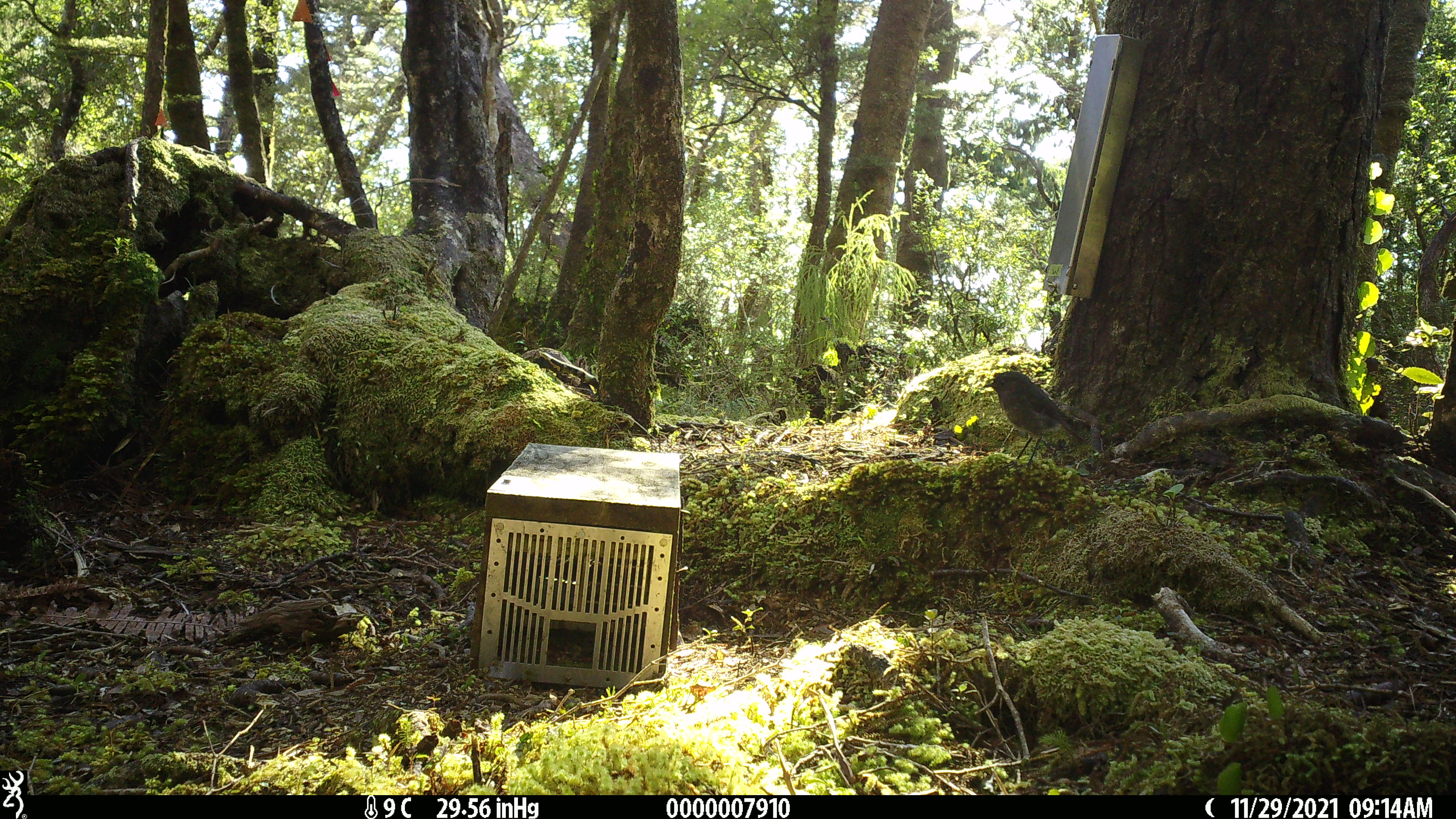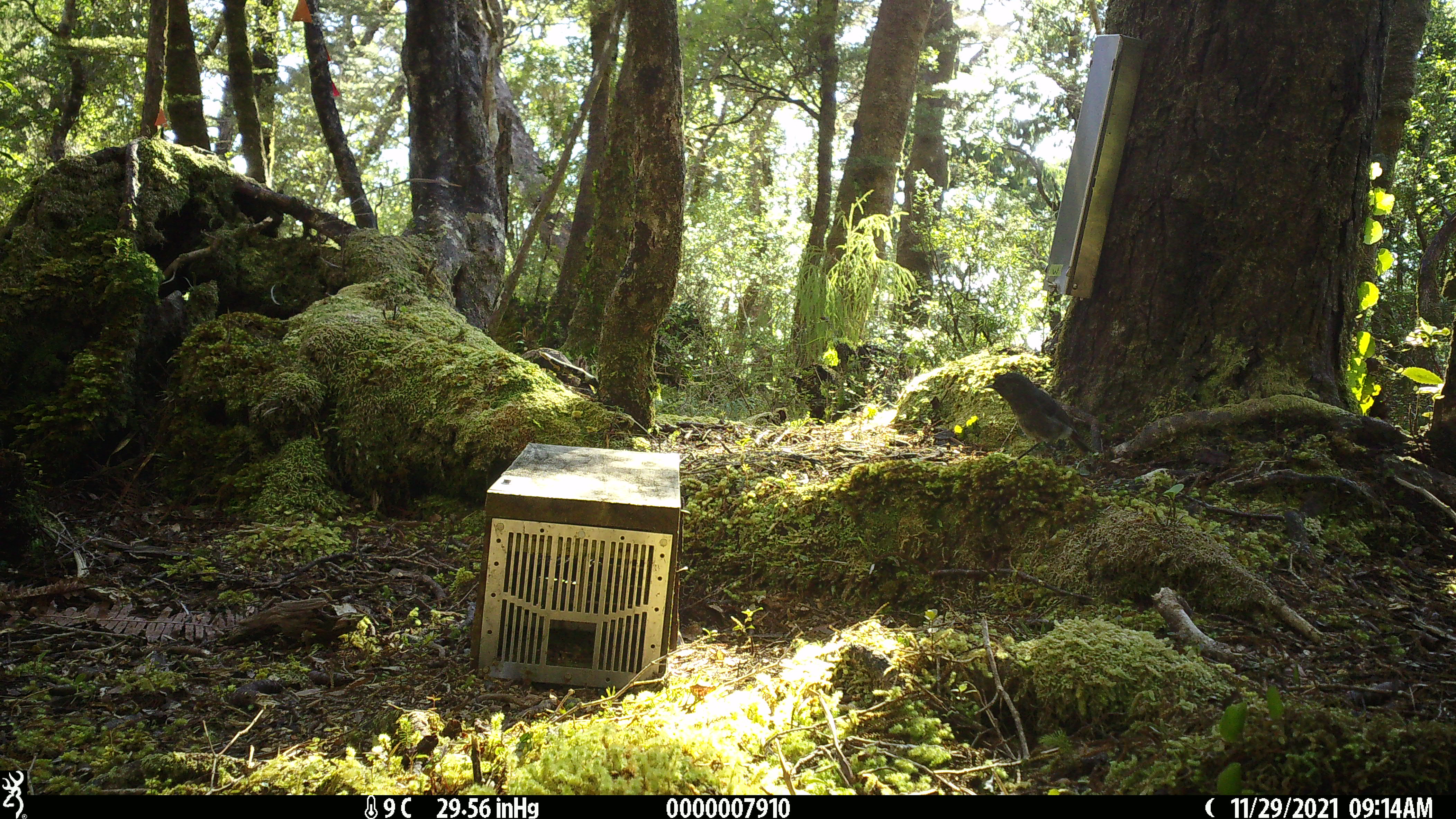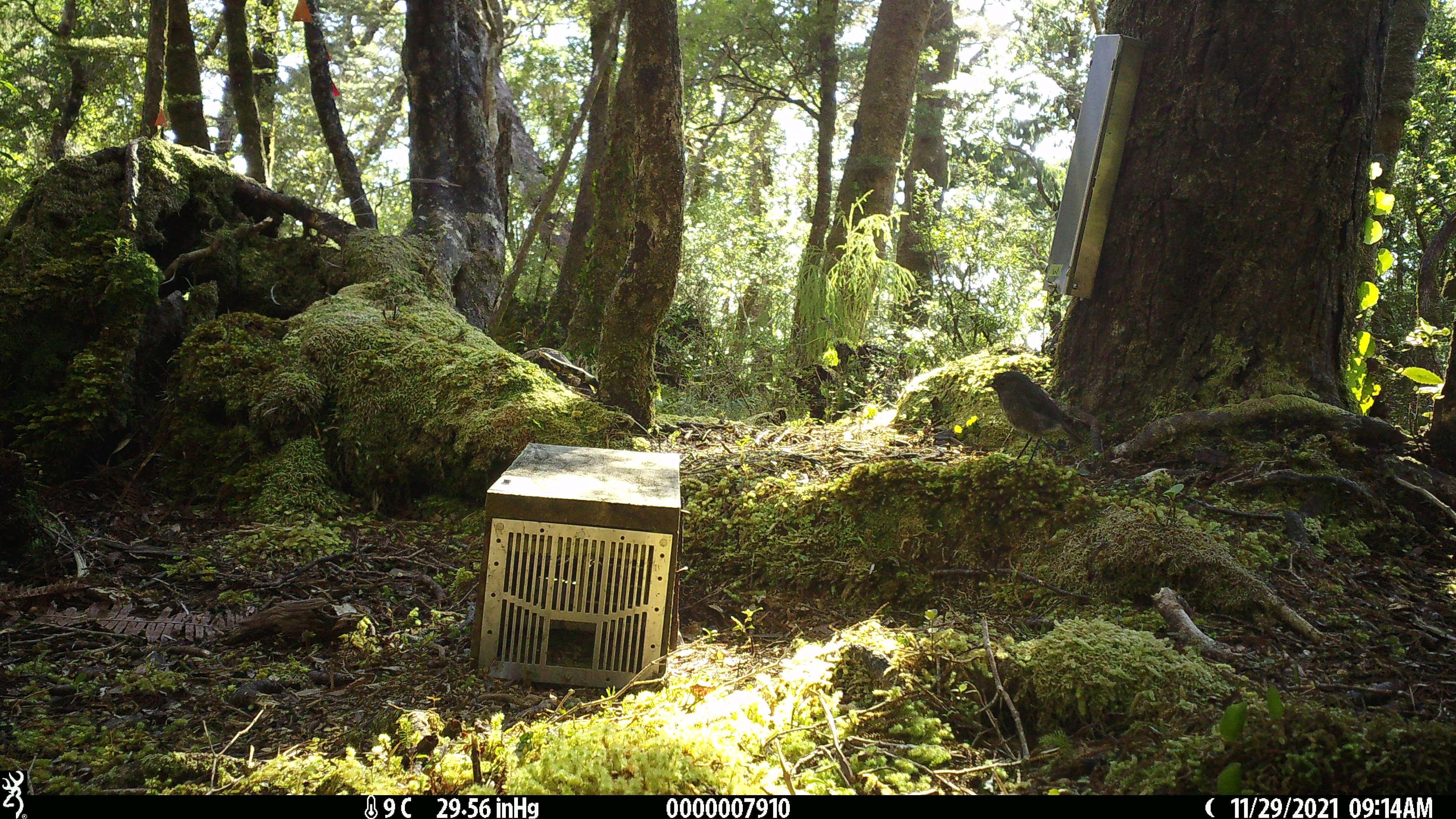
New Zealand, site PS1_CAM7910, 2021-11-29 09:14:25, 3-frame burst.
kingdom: Animalia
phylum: Chordata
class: Aves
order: Passeriformes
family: Petroicidae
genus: Petroica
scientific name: Petroica australis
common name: new zealand robin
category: robin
Robin (new zealand robin) (Petroica australis).